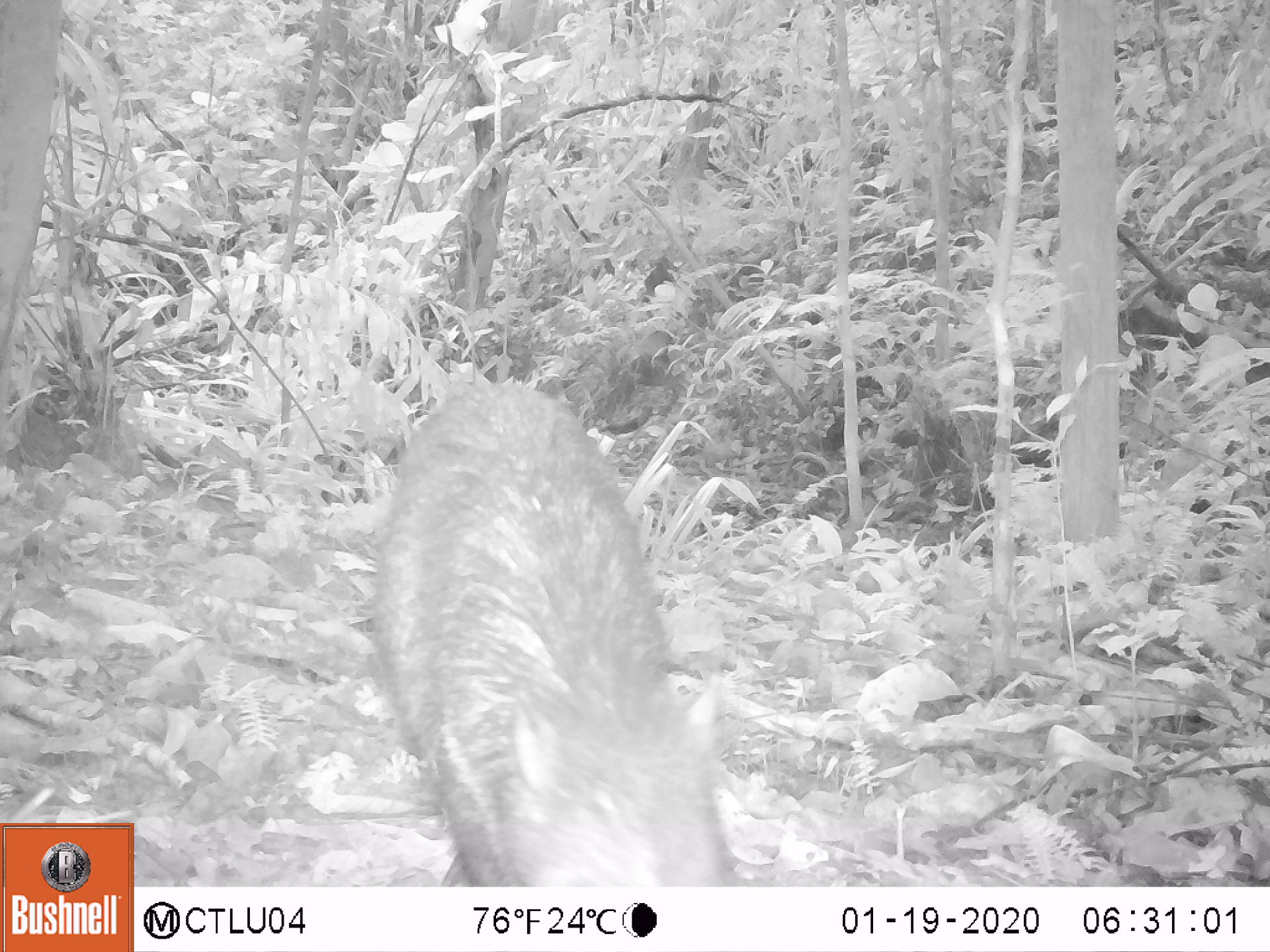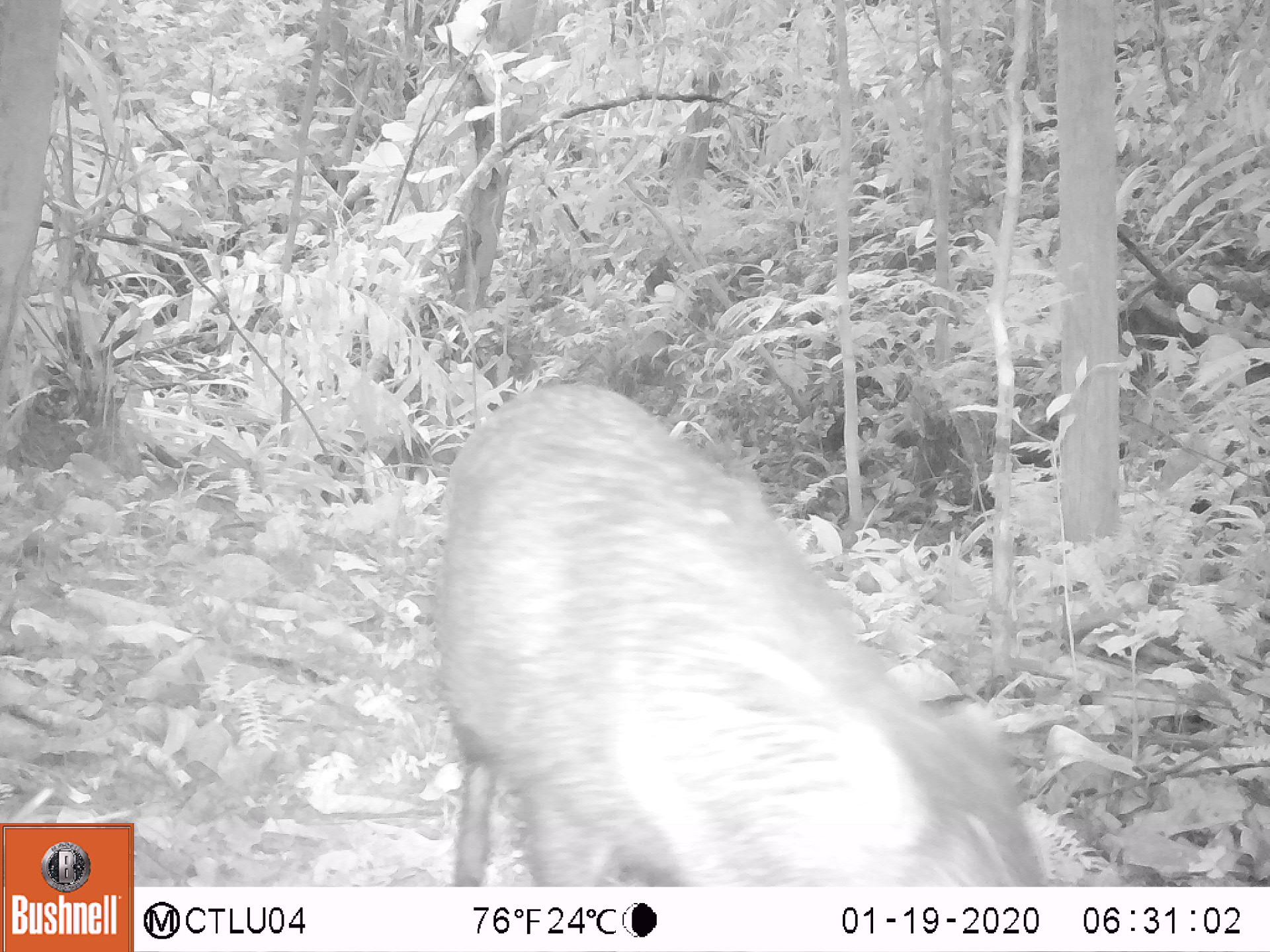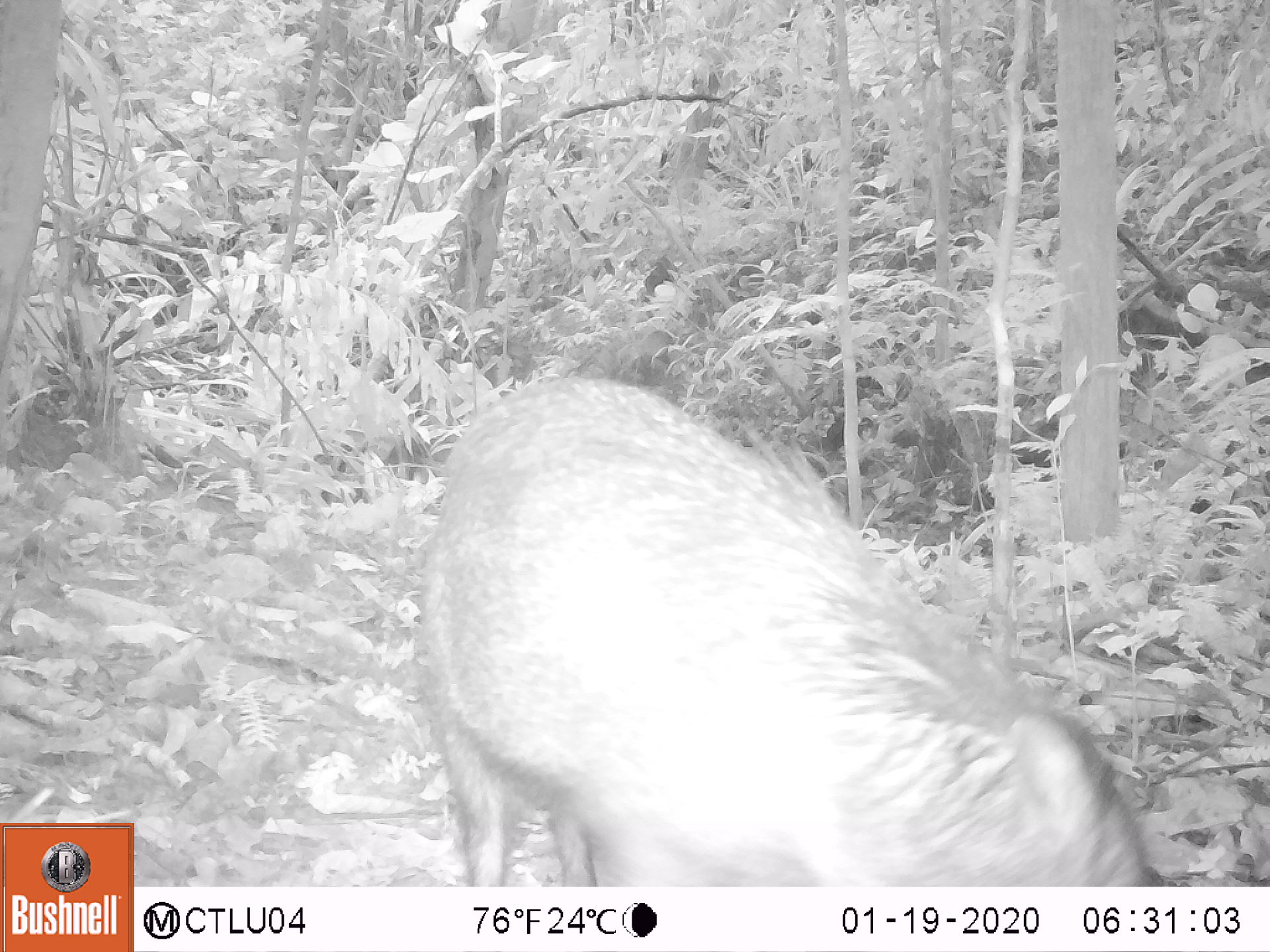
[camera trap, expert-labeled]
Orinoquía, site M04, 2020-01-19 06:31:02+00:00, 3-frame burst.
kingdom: Animalia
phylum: Chordata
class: Mammalia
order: Artiodactyla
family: Tayassuidae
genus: Pecari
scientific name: Pecari tajacu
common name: collared peccary